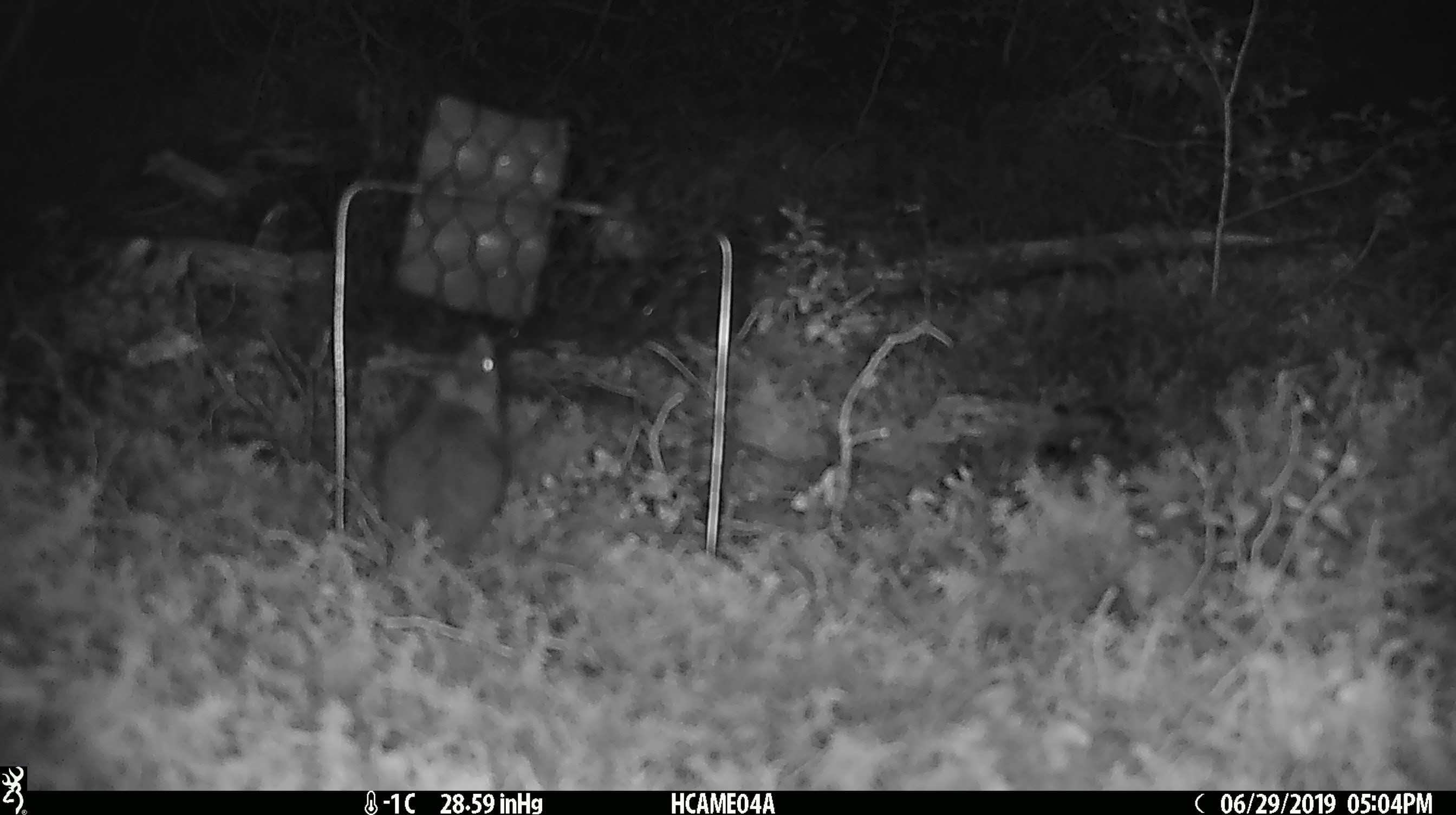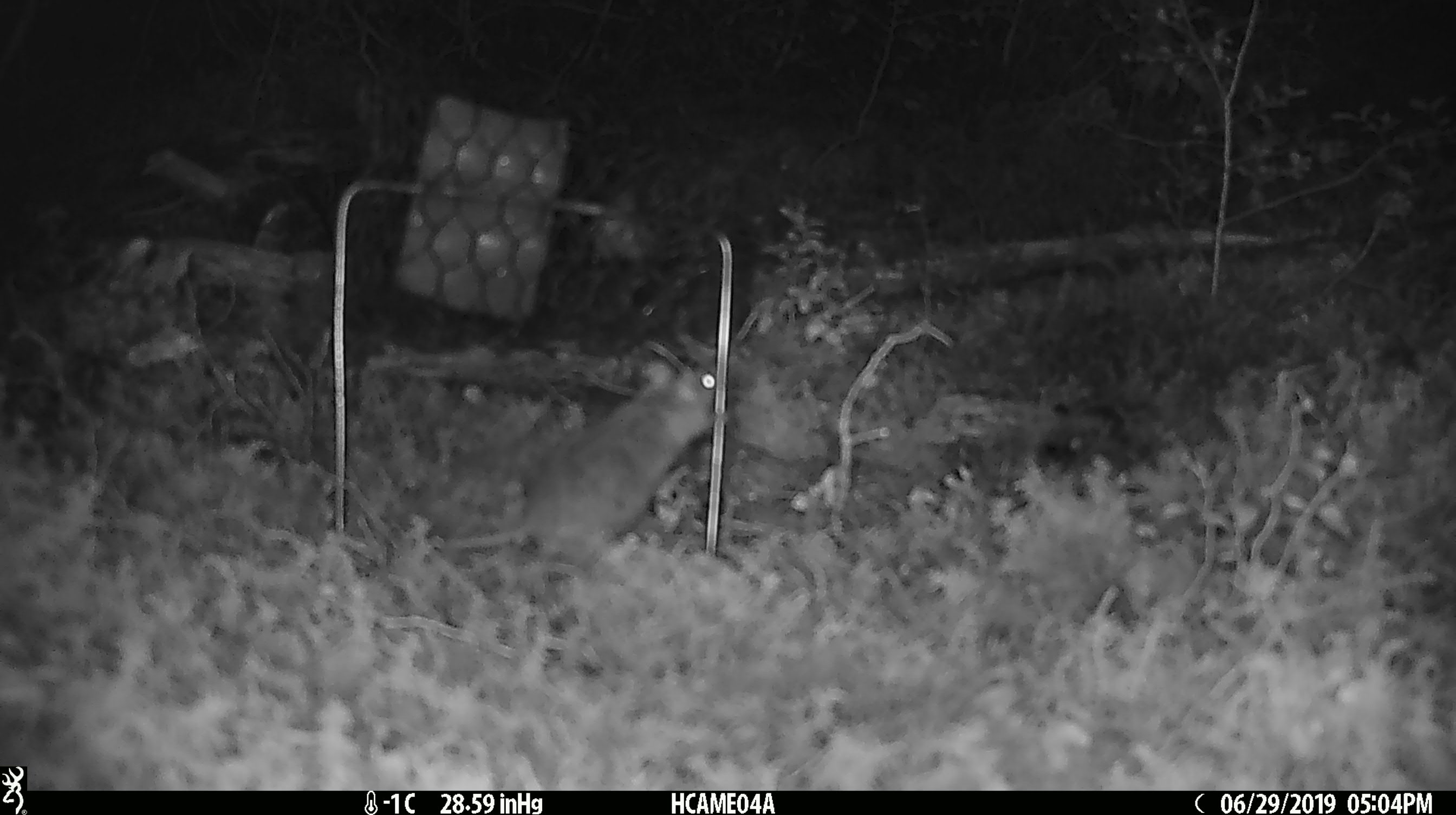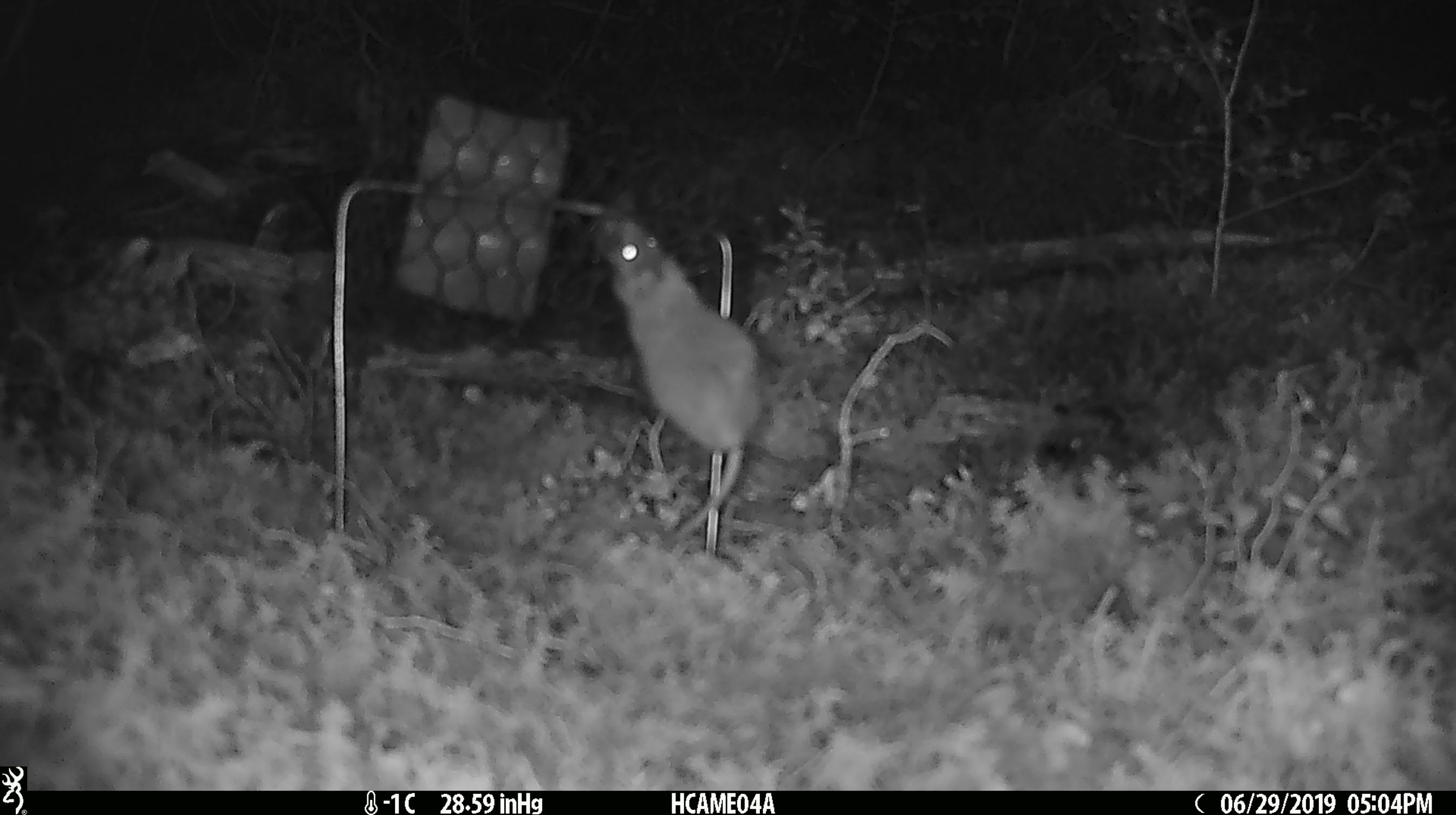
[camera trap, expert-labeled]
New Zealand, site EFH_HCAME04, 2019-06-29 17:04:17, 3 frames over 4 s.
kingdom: Animalia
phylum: Chordata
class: Mammalia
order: Rodentia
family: Muridae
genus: Mus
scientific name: Mus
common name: mouse